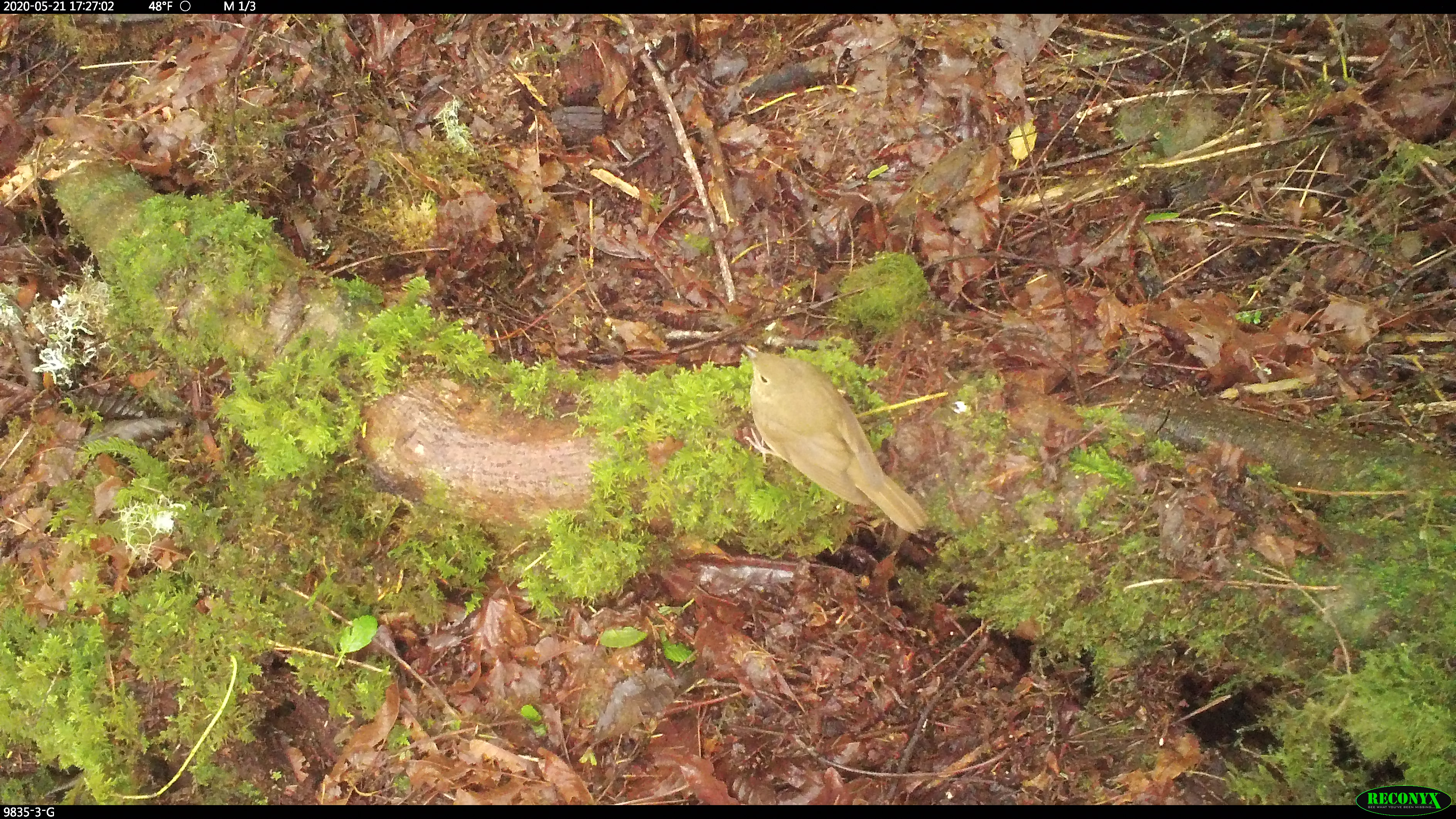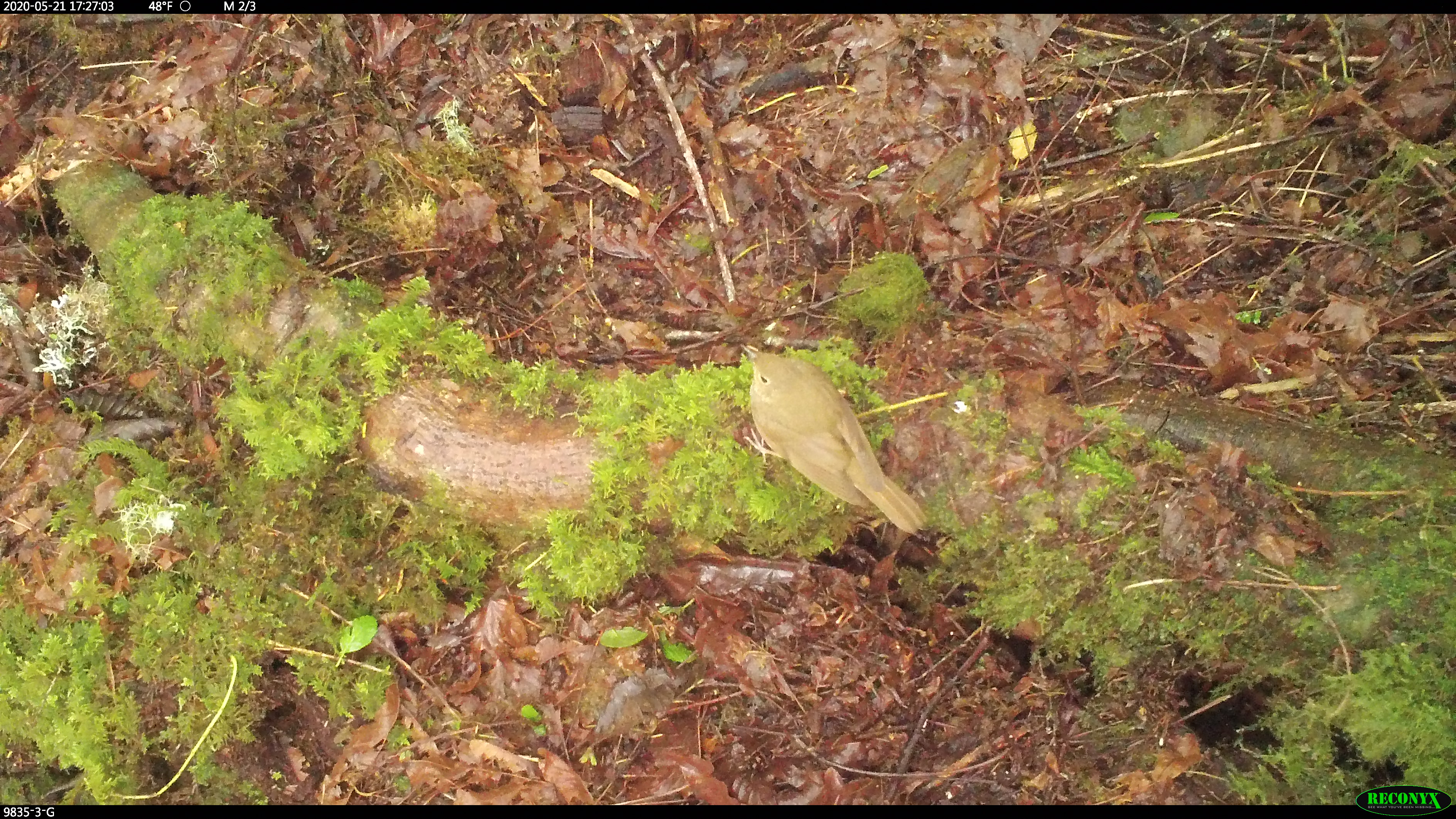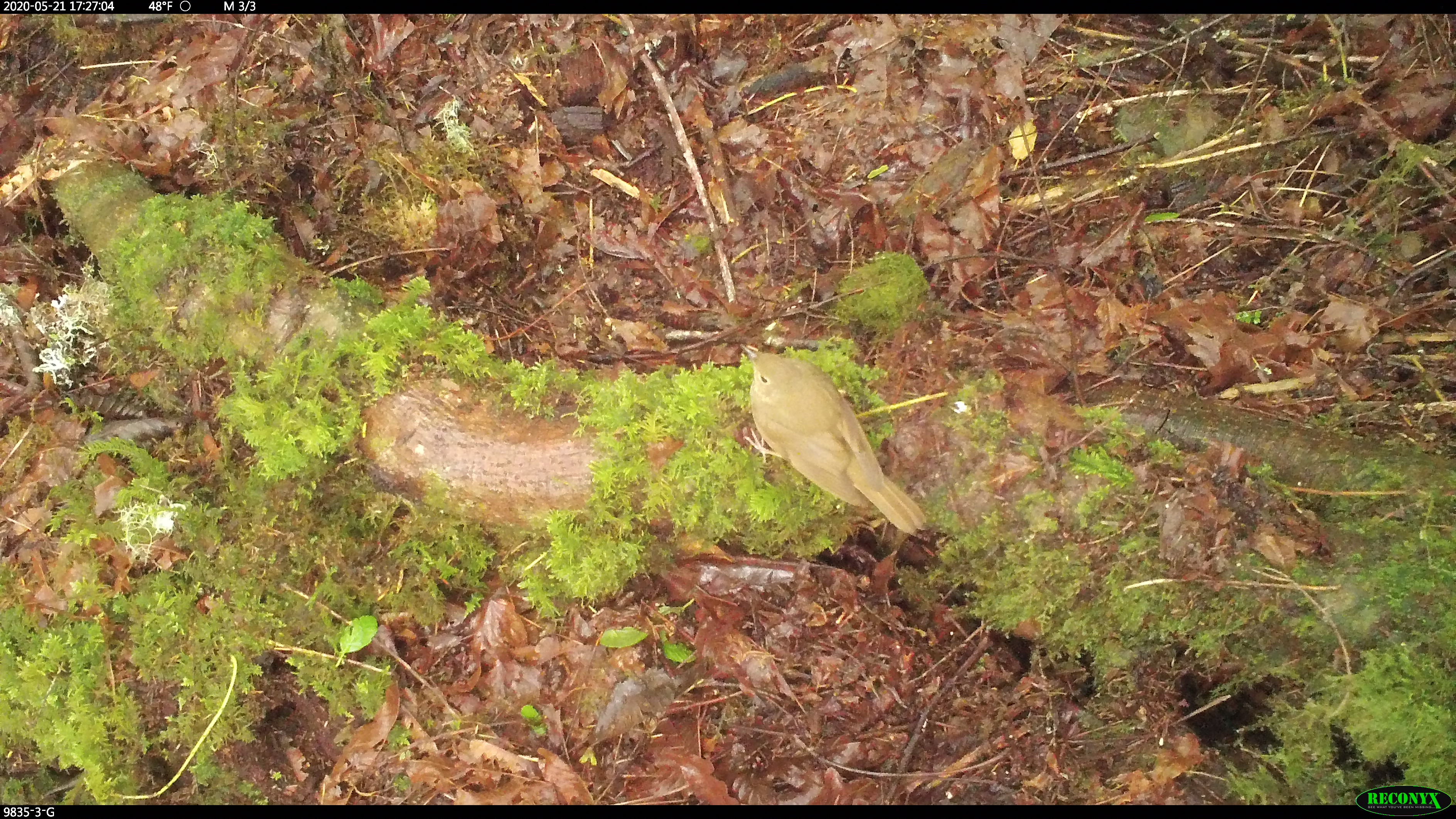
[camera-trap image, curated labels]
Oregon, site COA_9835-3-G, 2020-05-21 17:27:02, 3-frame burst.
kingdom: Animalia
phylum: Chordata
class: Aves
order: Passeriformes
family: Turdidae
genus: Catharus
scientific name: Catharus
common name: brown thrushes and nightingale-thrushes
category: catharus species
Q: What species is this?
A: Catharus species (brown thrushes and nightingale-thrushes) (Catharus).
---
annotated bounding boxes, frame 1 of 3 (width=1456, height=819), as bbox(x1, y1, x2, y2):
catharus species: bbox(743, 346, 932, 540)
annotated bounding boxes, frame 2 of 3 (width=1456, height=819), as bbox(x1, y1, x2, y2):
catharus species: bbox(728, 336, 932, 540)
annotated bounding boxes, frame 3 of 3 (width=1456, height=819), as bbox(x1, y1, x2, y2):
catharus species: bbox(744, 338, 928, 536)